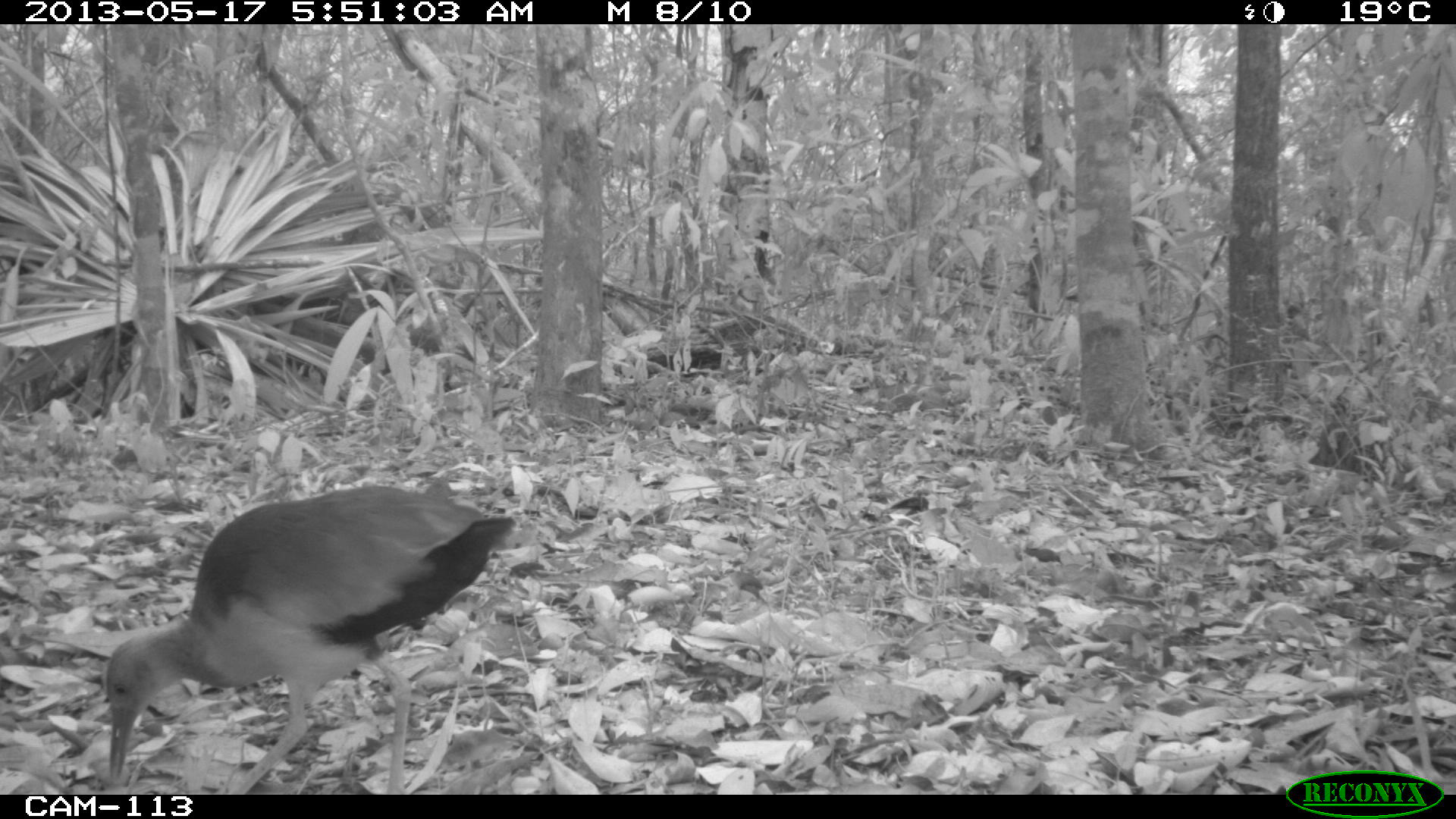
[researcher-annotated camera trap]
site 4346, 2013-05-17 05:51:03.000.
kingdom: Animalia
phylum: Chordata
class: Aves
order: Gruiformes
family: Rallidae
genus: Aramides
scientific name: Aramides cajaneus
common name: gray-necked wood-rail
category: aramides cajanea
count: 1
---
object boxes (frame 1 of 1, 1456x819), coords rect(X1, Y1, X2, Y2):
aramides cajanea: rect(104, 484, 516, 793)